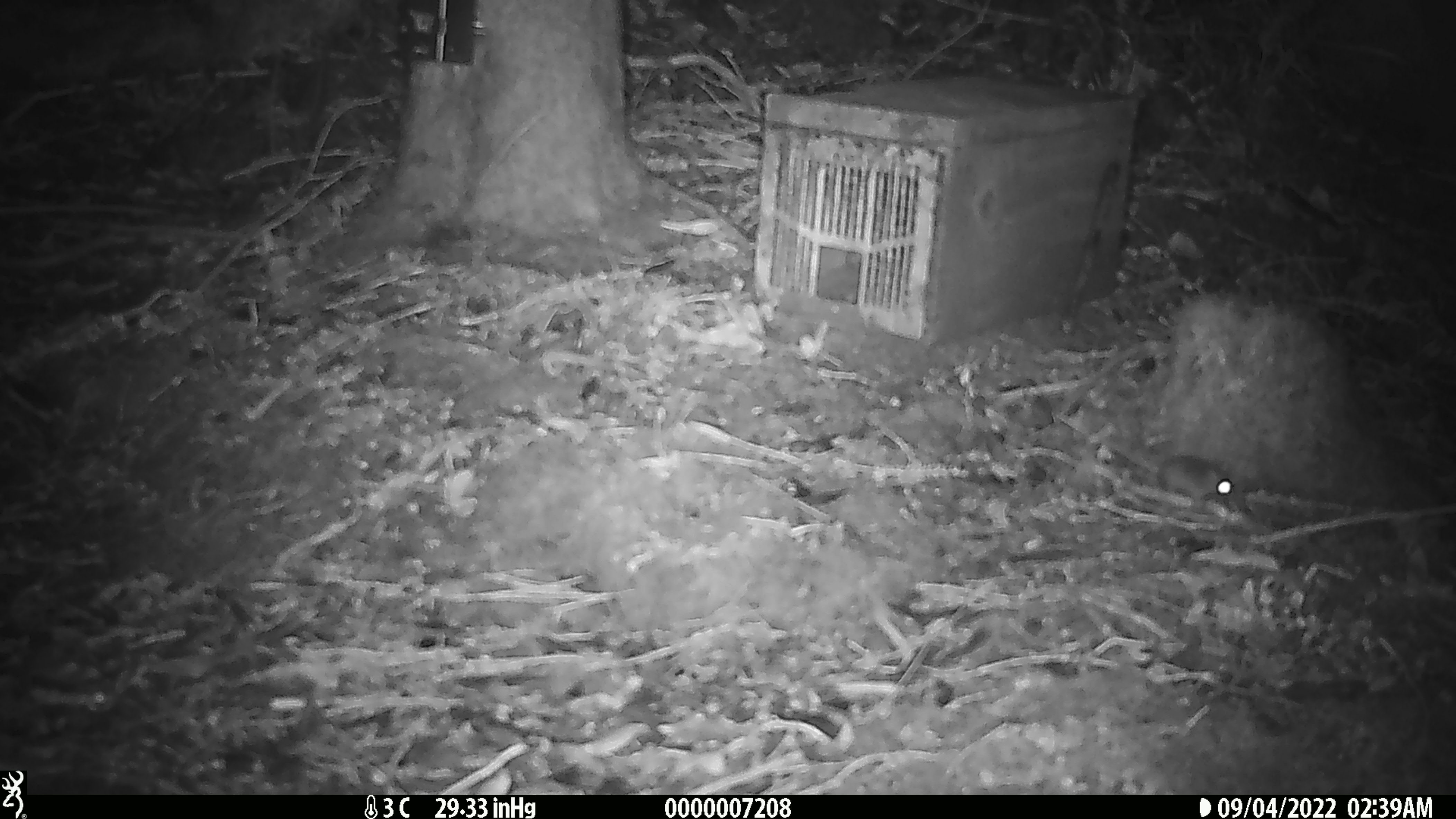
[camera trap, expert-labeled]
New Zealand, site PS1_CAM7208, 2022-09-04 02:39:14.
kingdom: Animalia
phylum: Chordata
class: Mammalia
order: Rodentia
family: Muridae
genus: Mus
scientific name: Mus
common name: mouse